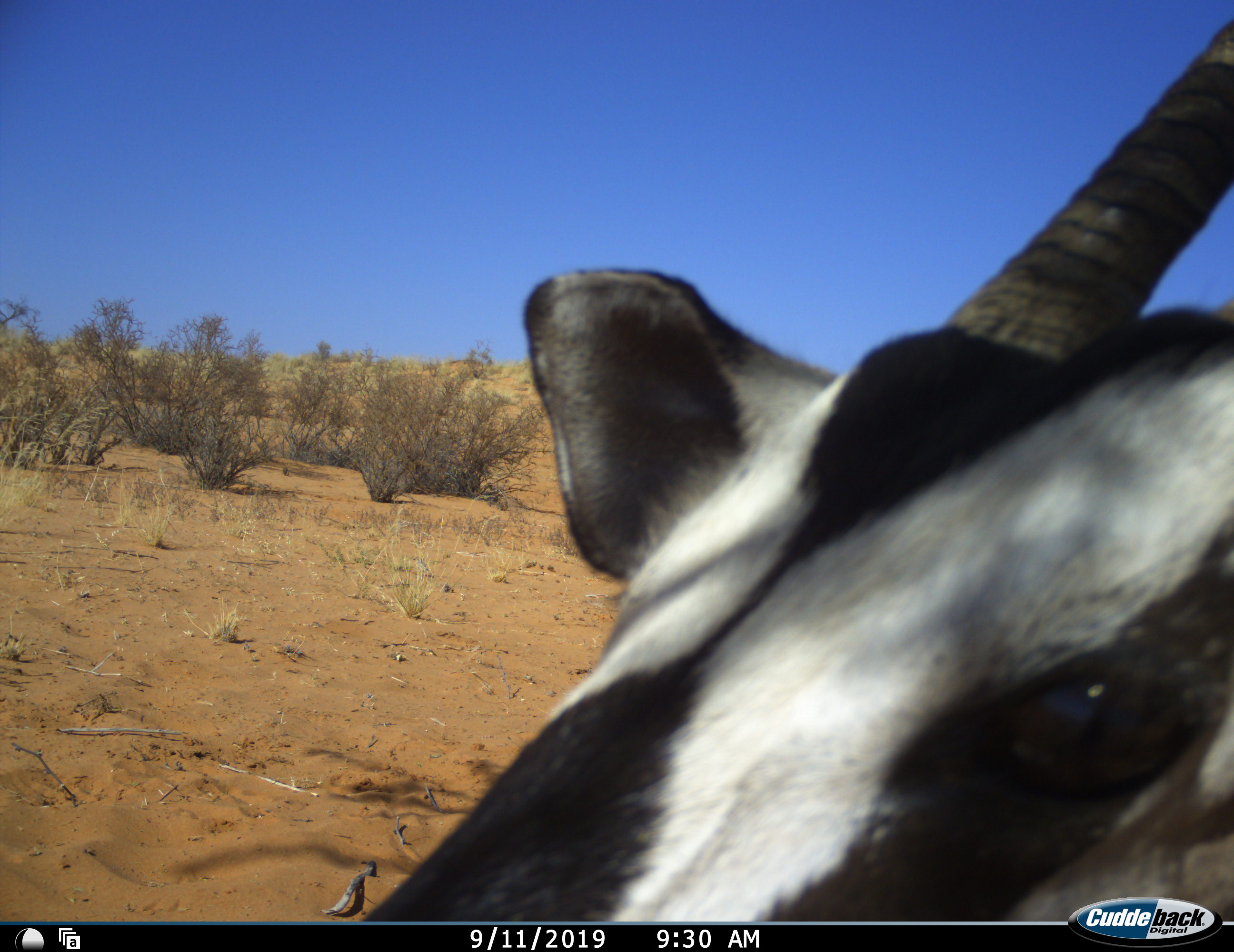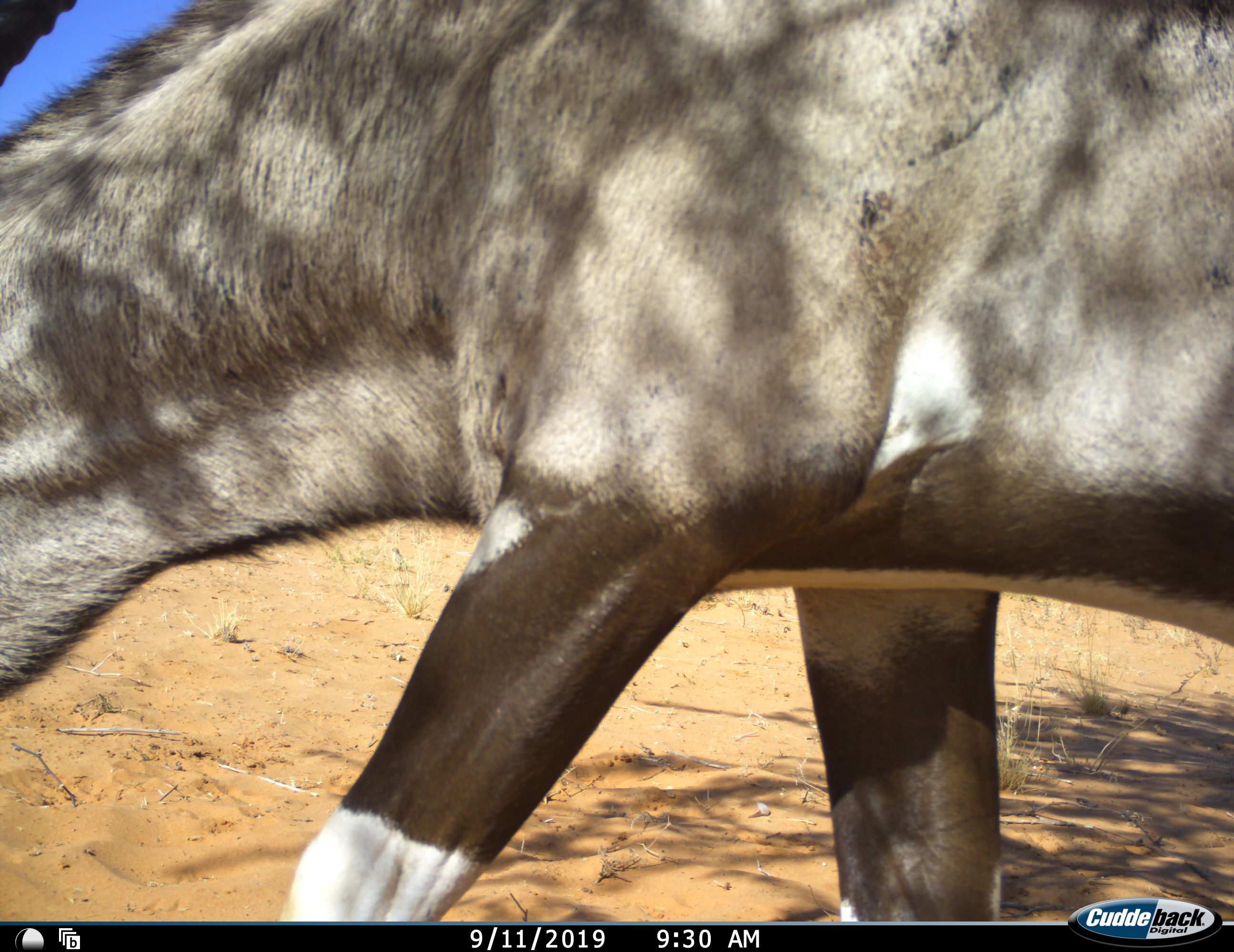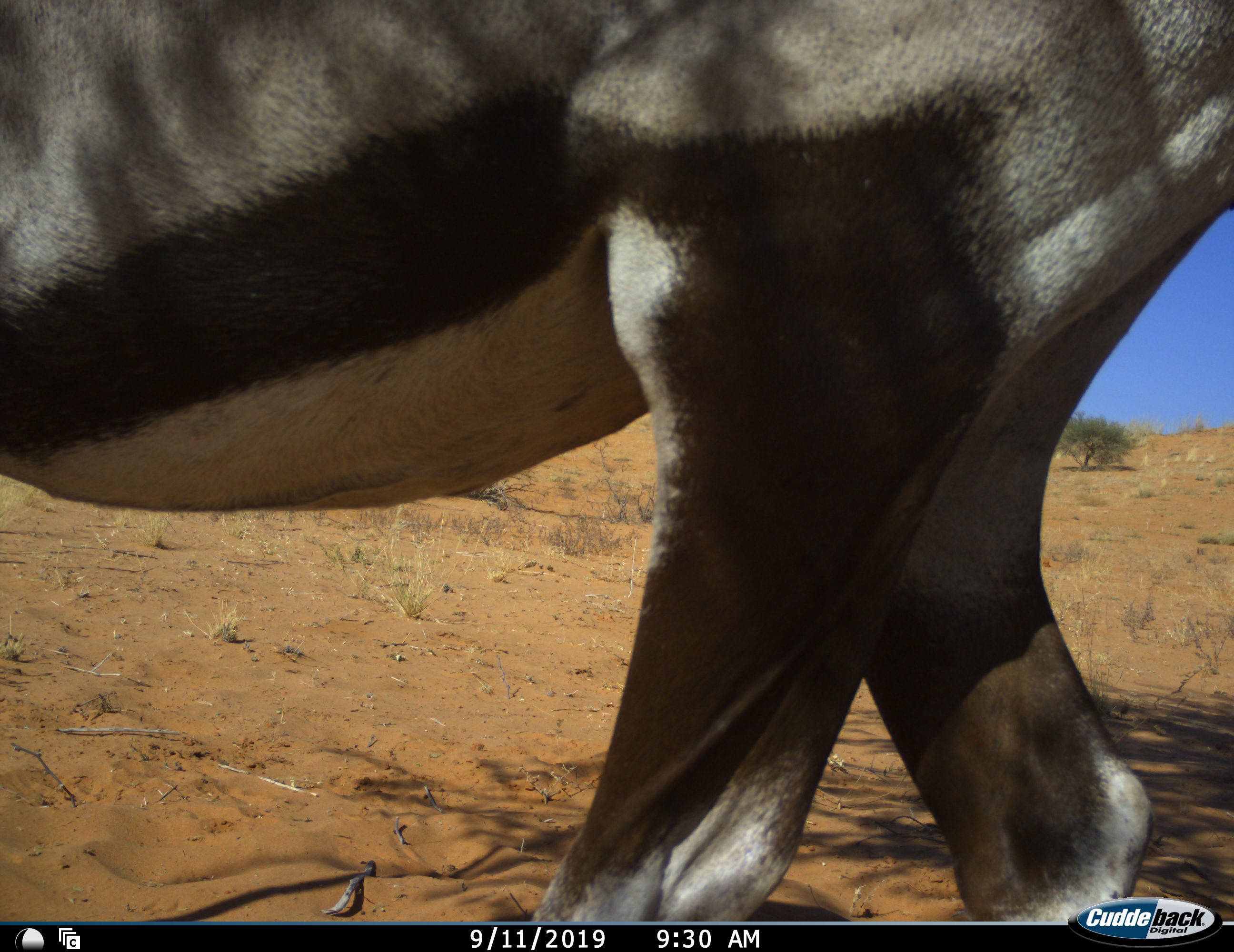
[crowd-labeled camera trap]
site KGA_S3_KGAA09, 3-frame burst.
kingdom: Animalia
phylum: Chordata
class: Mammalia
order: Artiodactyla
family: Bovidae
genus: Oryx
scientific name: Oryx gazella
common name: gemsbok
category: oryx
Oryx (gemsbok) (Oryx gazella), count 1. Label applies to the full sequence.